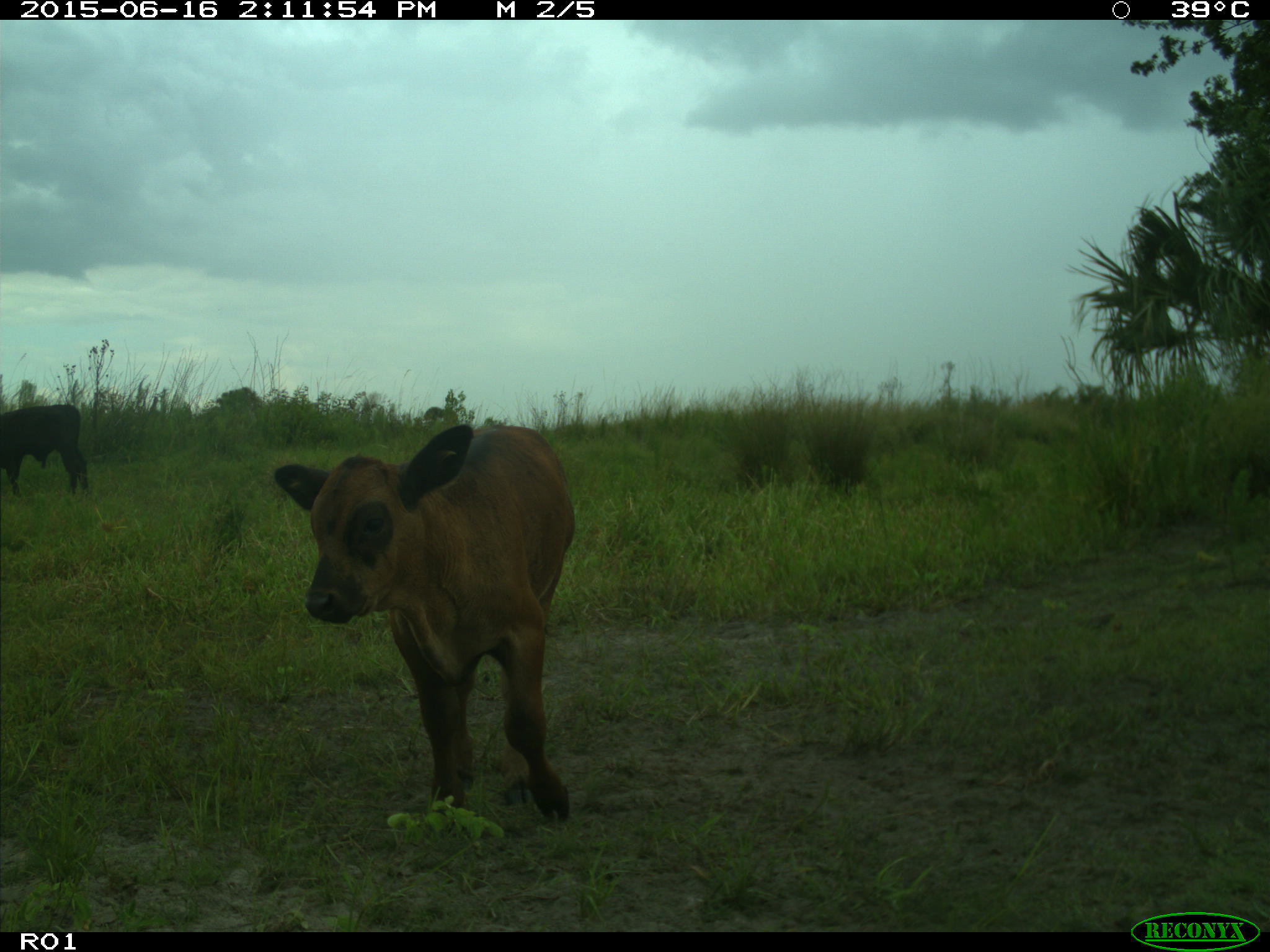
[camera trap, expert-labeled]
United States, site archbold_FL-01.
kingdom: Animalia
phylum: Chordata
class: Mammalia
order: Artiodactyla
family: Bovidae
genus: Bos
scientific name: Bos taurus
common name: domestic cow